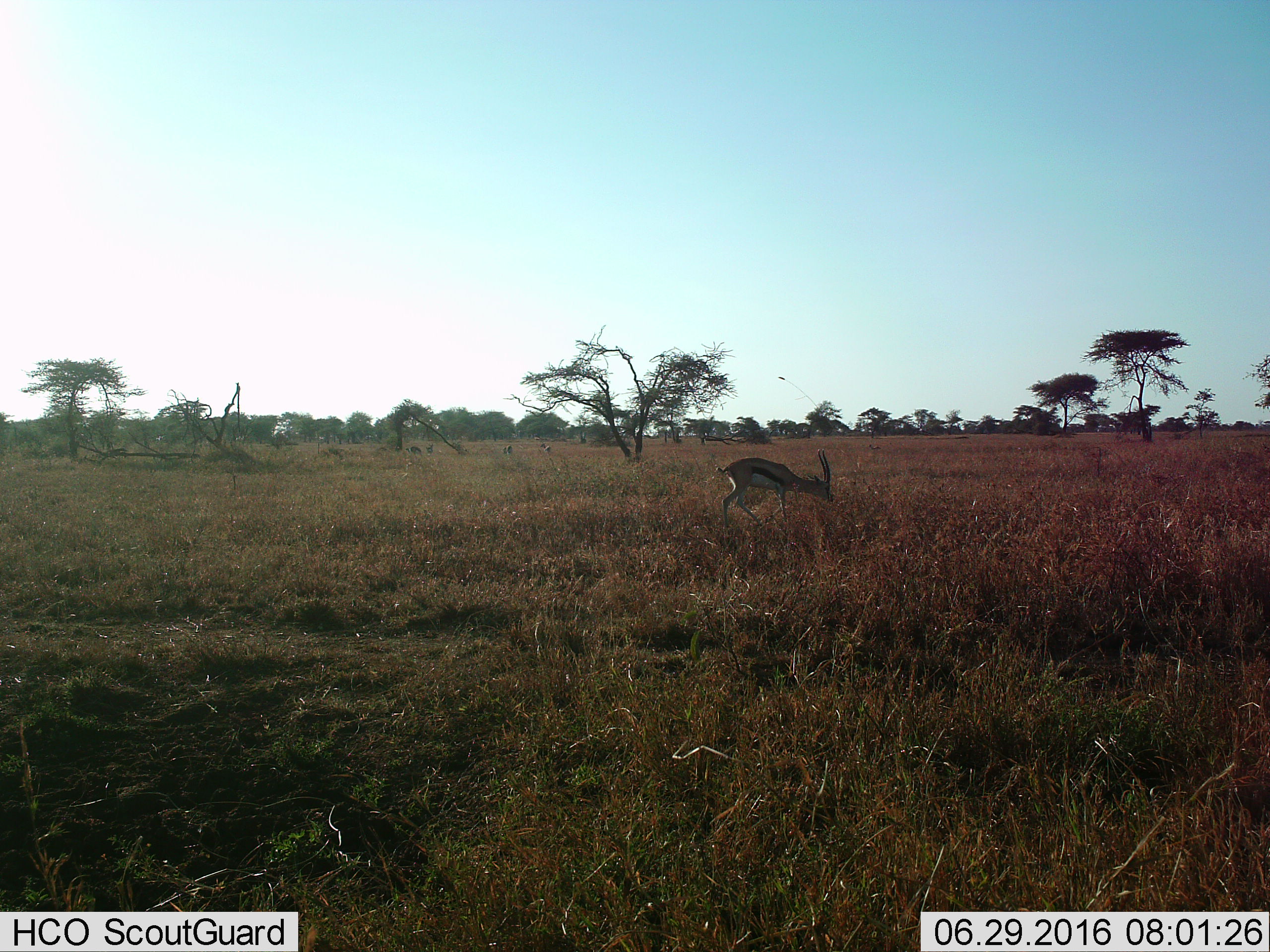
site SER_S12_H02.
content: unidentified animal